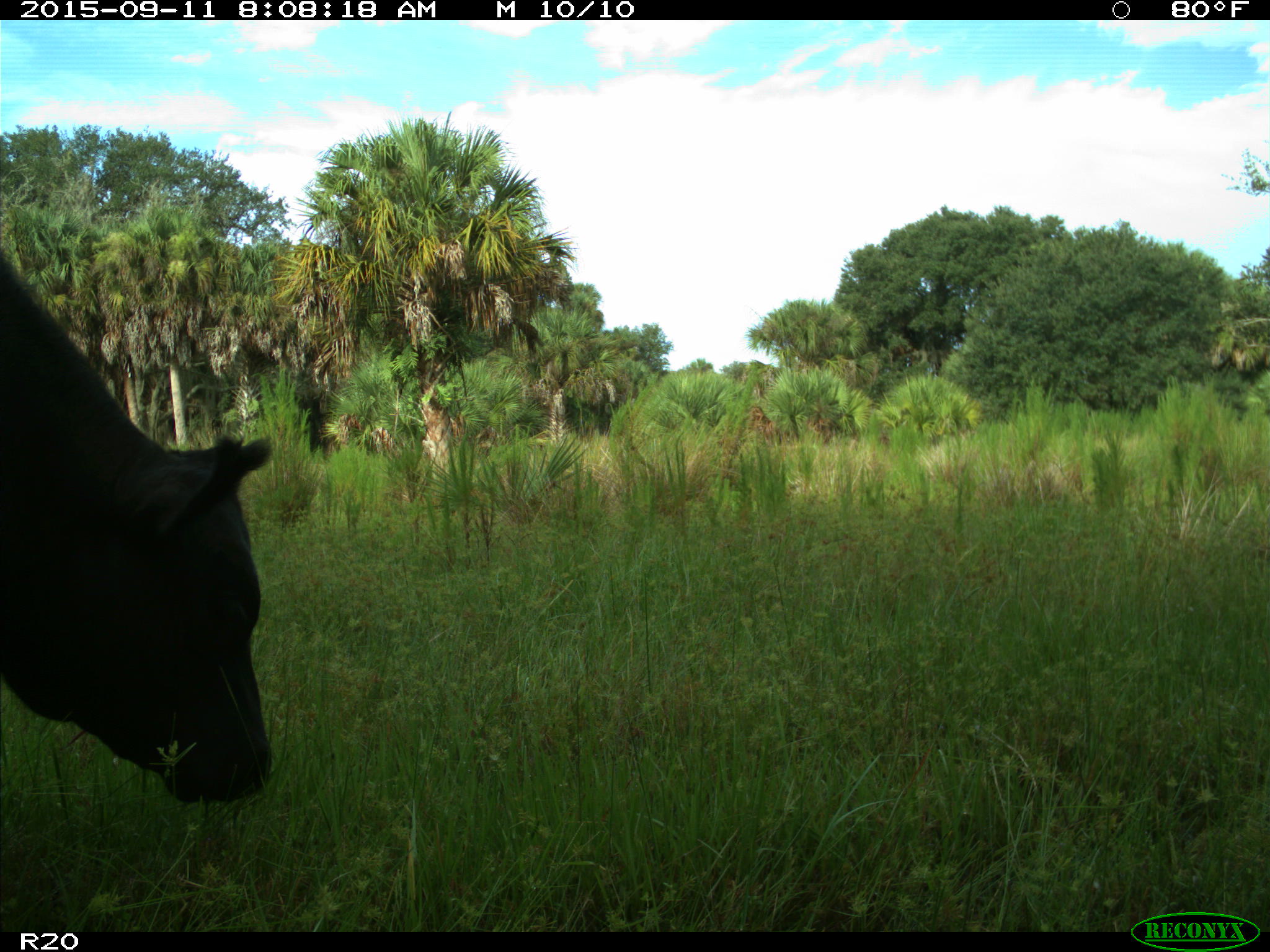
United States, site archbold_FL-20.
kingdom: Animalia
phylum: Chordata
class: Mammalia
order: Artiodactyla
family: Bovidae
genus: Bos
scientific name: Bos taurus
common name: domestic cow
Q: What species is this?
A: Bos taurus (domestic cow).